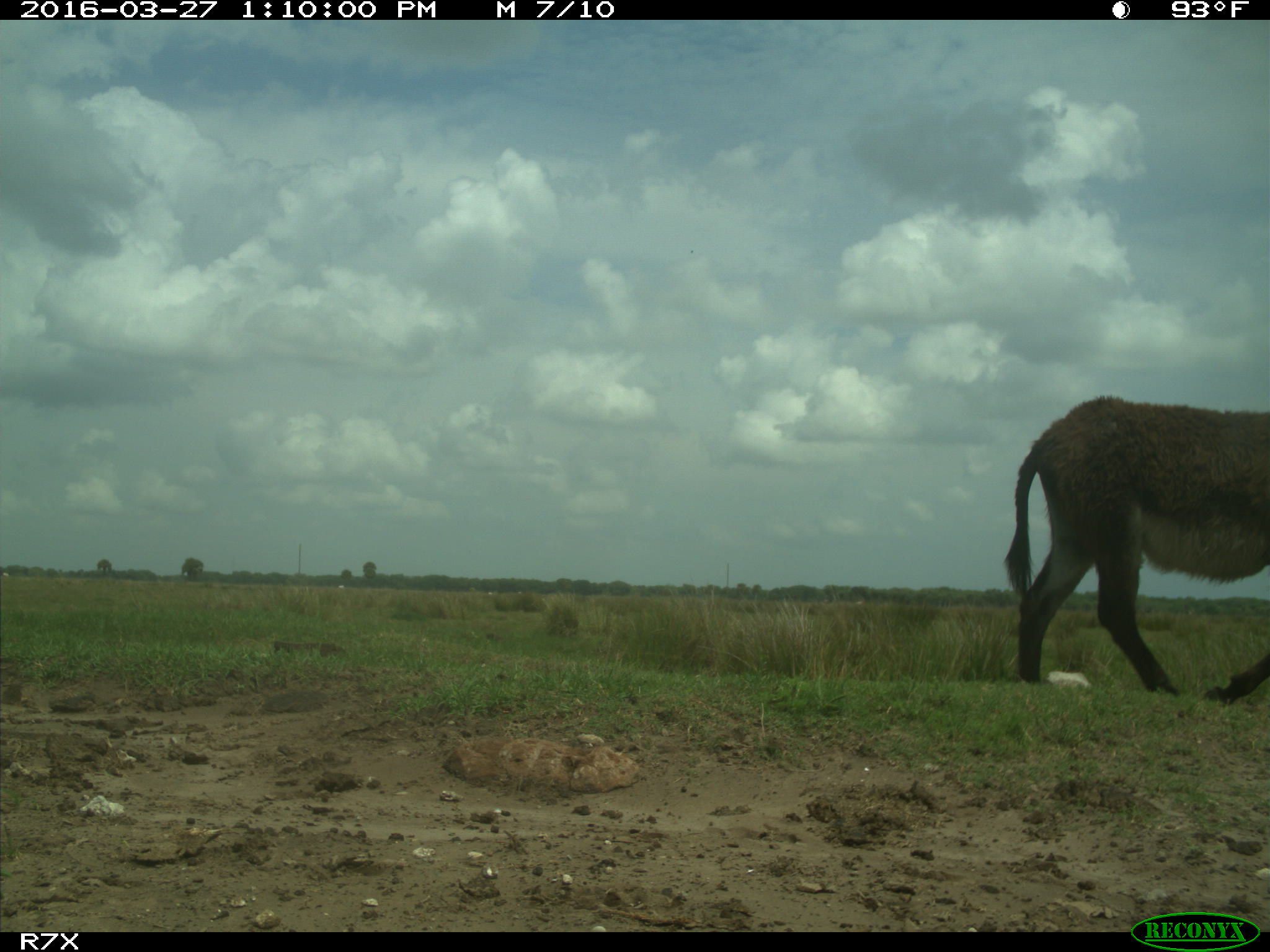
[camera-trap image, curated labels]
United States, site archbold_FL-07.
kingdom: Animalia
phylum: Chordata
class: Mammalia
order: Artiodactyla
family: Bovidae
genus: Bos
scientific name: Bos taurus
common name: domestic cow